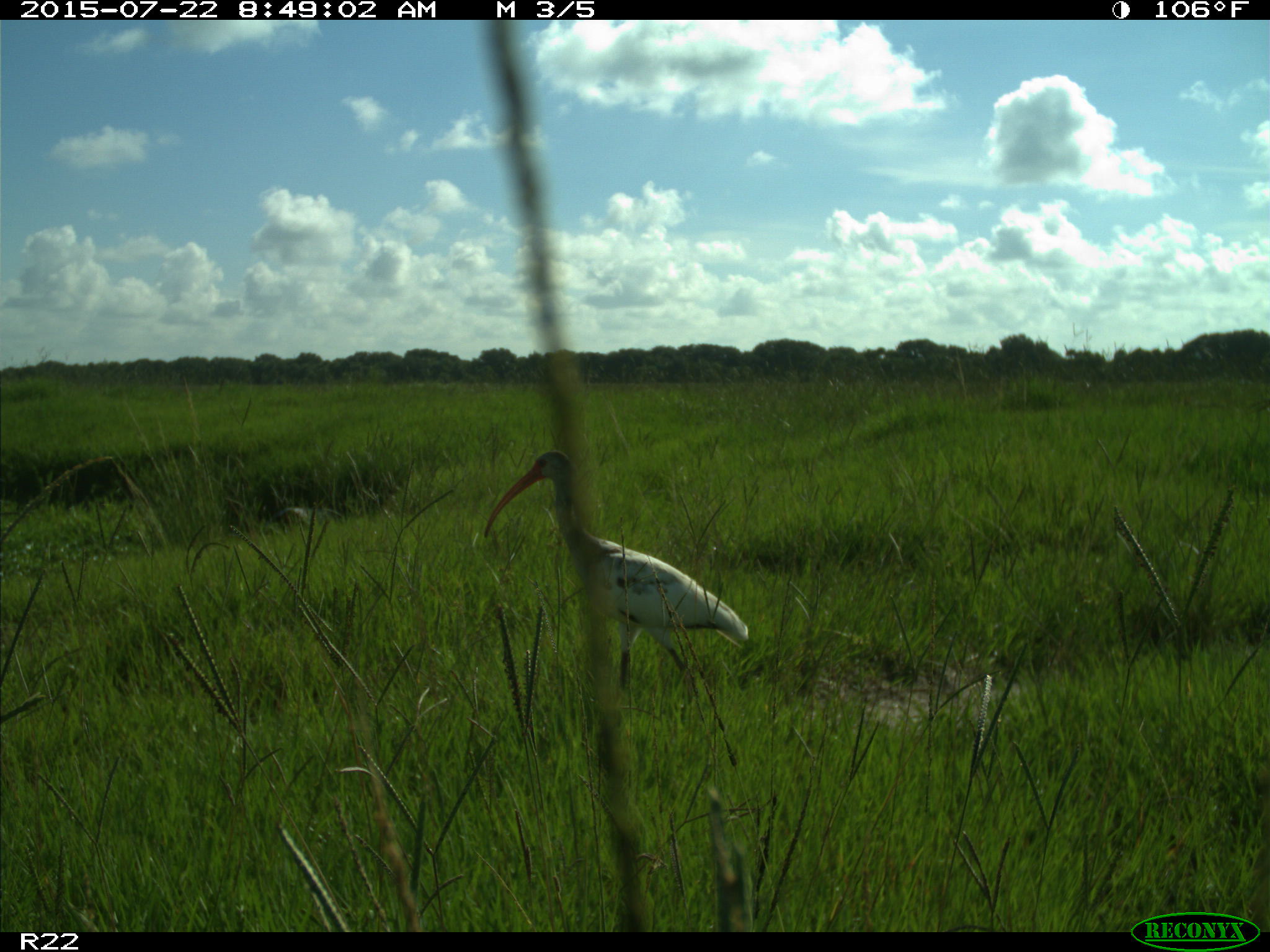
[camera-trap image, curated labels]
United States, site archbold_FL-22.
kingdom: Animalia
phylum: Chordata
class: Mammalia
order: Artiodactyla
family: Bovidae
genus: Bos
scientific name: Bos taurus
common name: domestic cow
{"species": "Bos taurus (domestic cow)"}